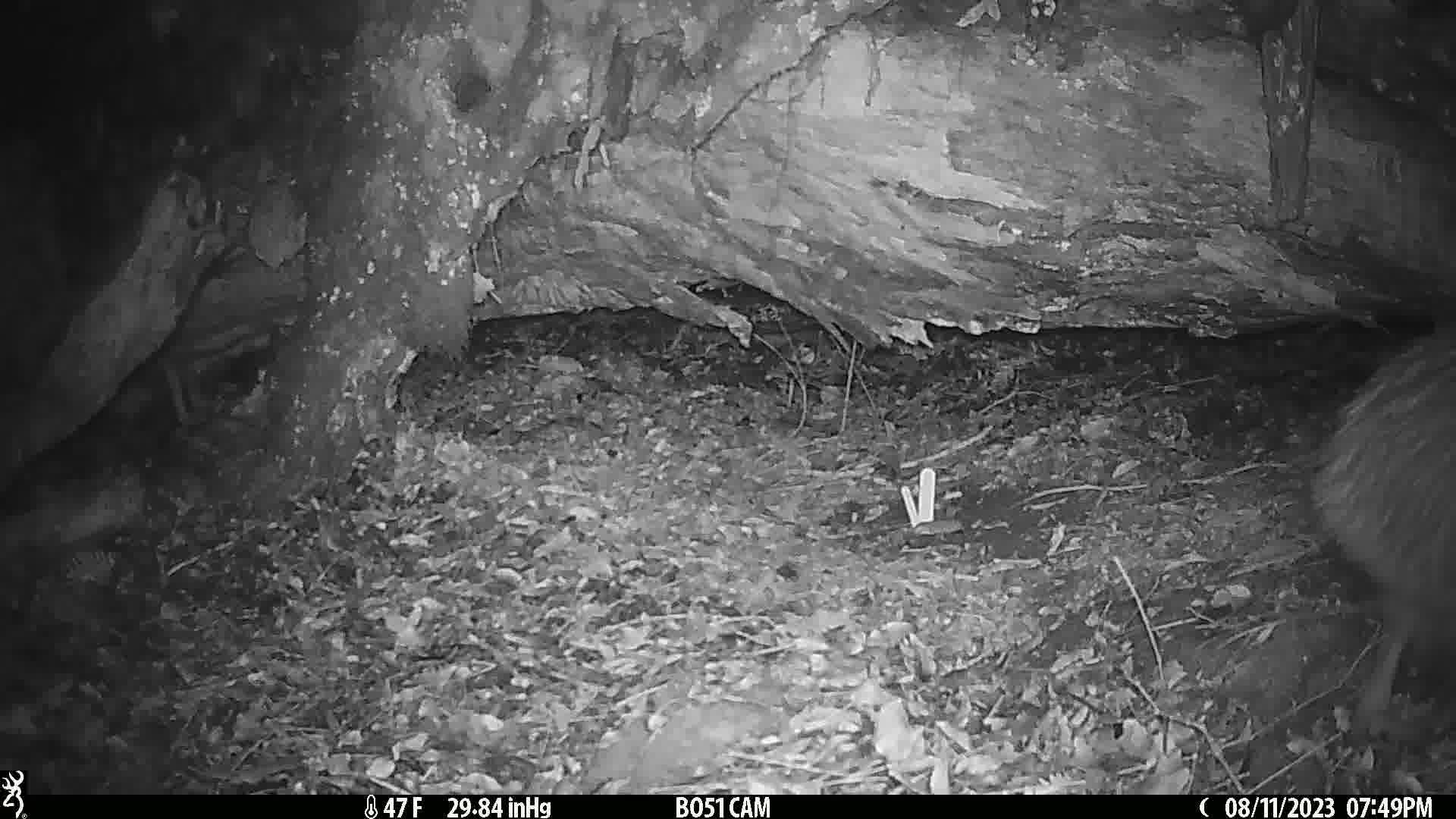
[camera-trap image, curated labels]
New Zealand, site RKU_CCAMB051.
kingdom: Animalia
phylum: Chordata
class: Aves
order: Apterygiformes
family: Apterygidae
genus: Apteryx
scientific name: Apteryx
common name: kiwi